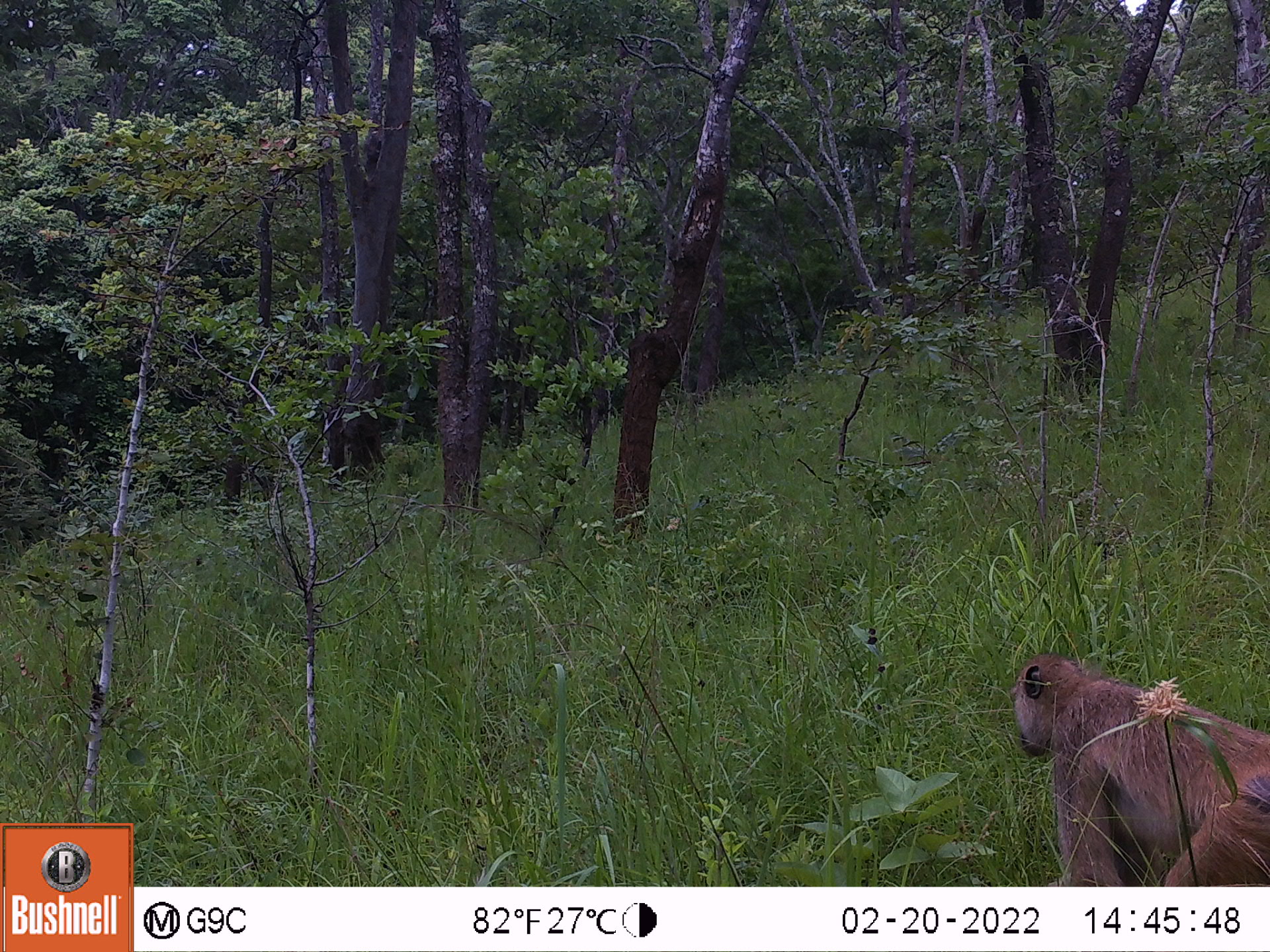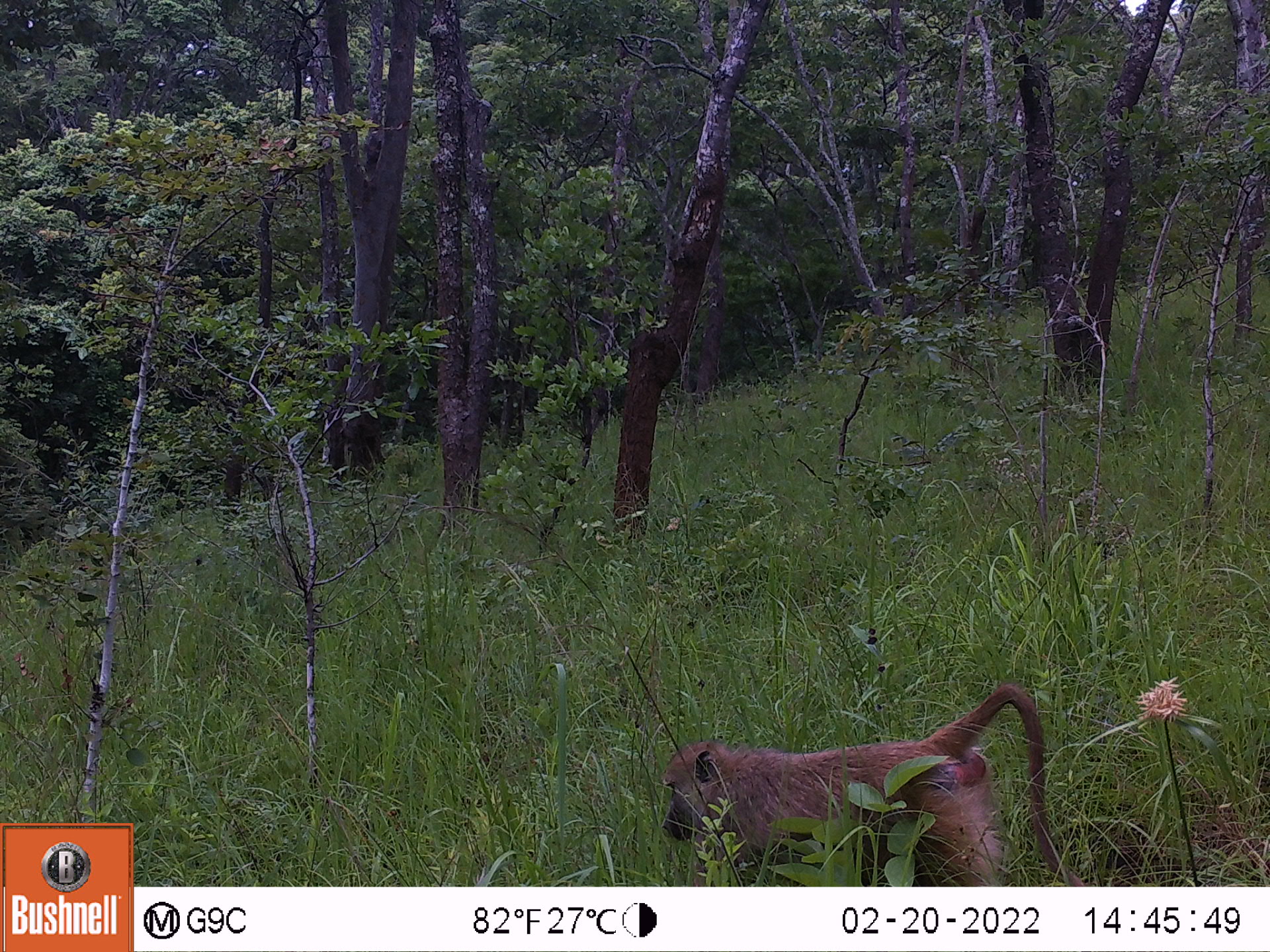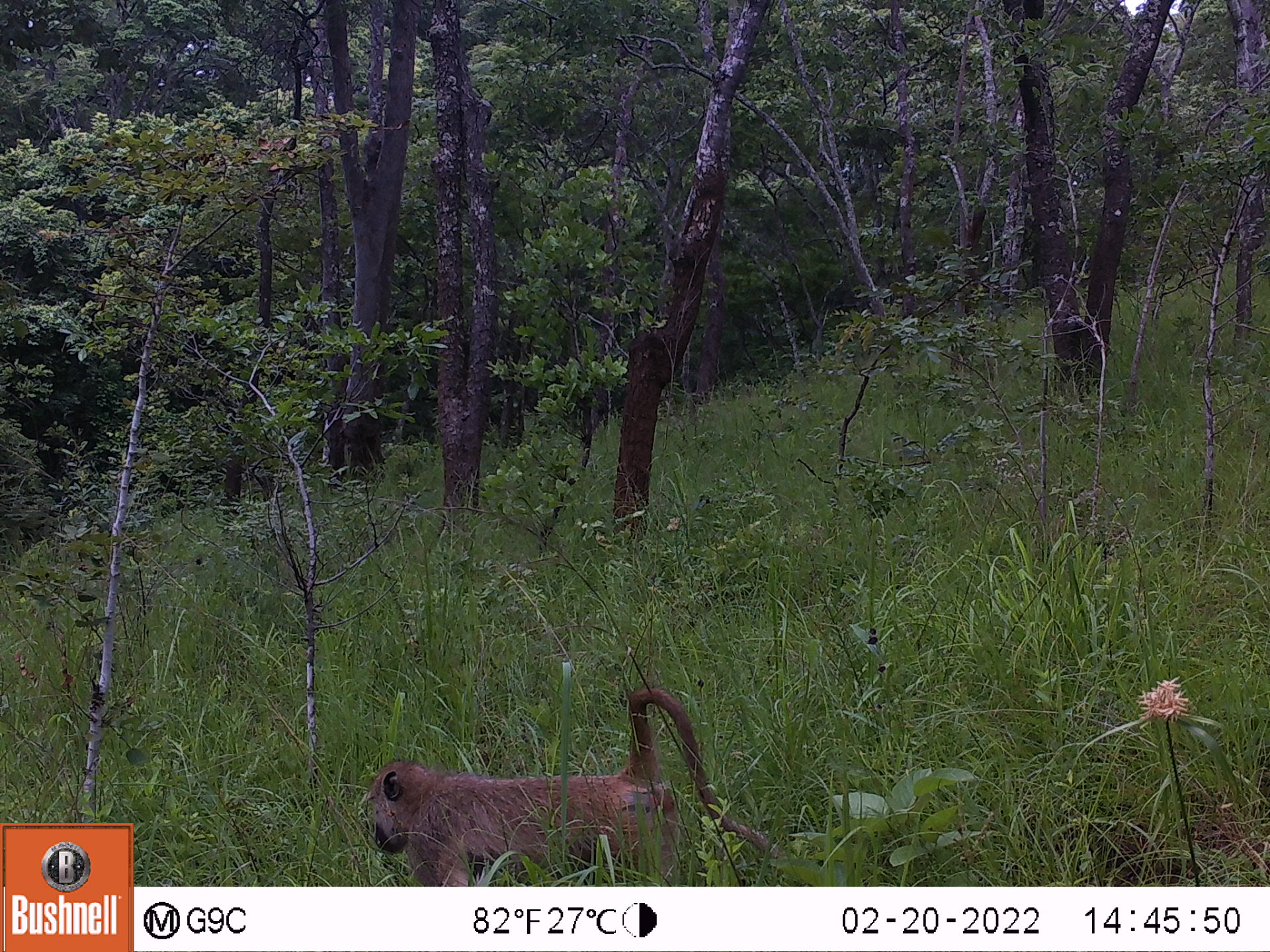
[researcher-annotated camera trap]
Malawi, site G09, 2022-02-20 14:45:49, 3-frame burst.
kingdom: Animalia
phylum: Chordata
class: Mammalia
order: Primates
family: Cercopithecidae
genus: Papio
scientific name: Papio cynocephalus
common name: yellow baboon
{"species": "yellow baboon (Papio cynocephalus)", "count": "1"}